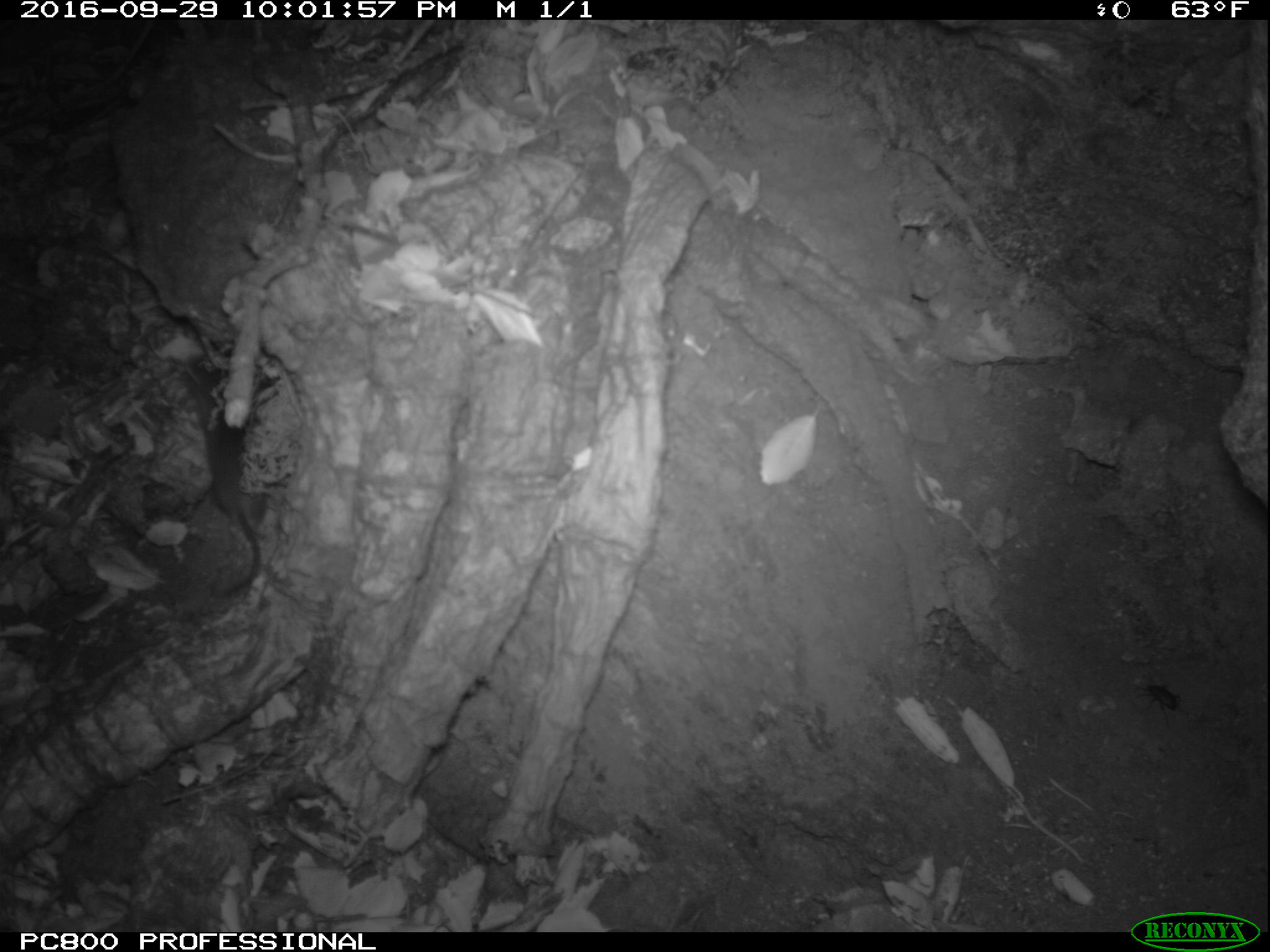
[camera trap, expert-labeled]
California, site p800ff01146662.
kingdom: Animalia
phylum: Chordata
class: Mammalia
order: Rodentia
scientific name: Rodentia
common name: rodent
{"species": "rodent (Rodentia)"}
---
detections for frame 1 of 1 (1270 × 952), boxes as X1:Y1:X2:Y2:
rodent: 182:349:275:593